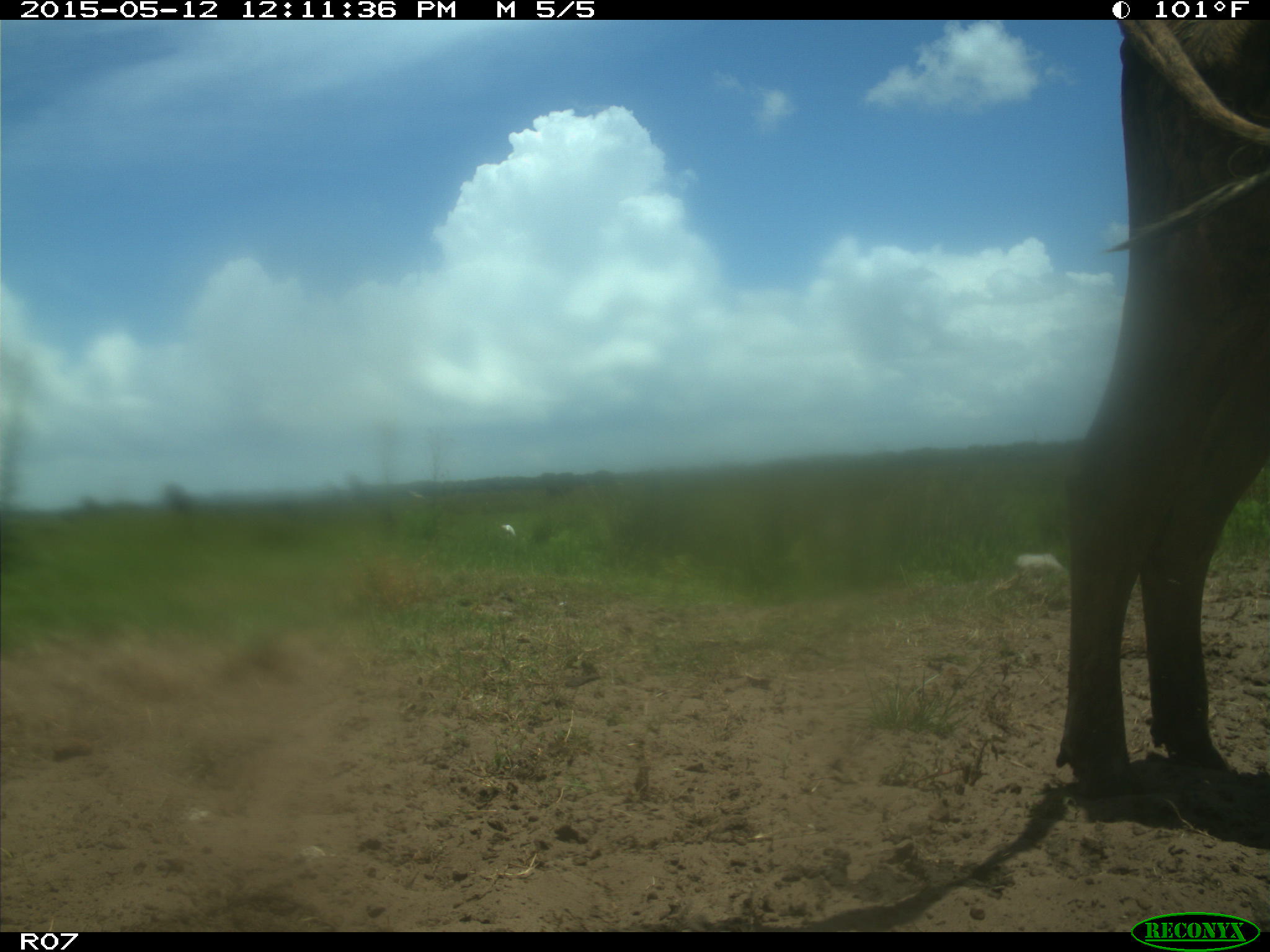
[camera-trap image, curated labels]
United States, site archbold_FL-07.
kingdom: Animalia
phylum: Chordata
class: Mammalia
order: Artiodactyla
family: Bovidae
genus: Bos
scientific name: Bos taurus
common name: domestic cow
Bos taurus (domestic cow).